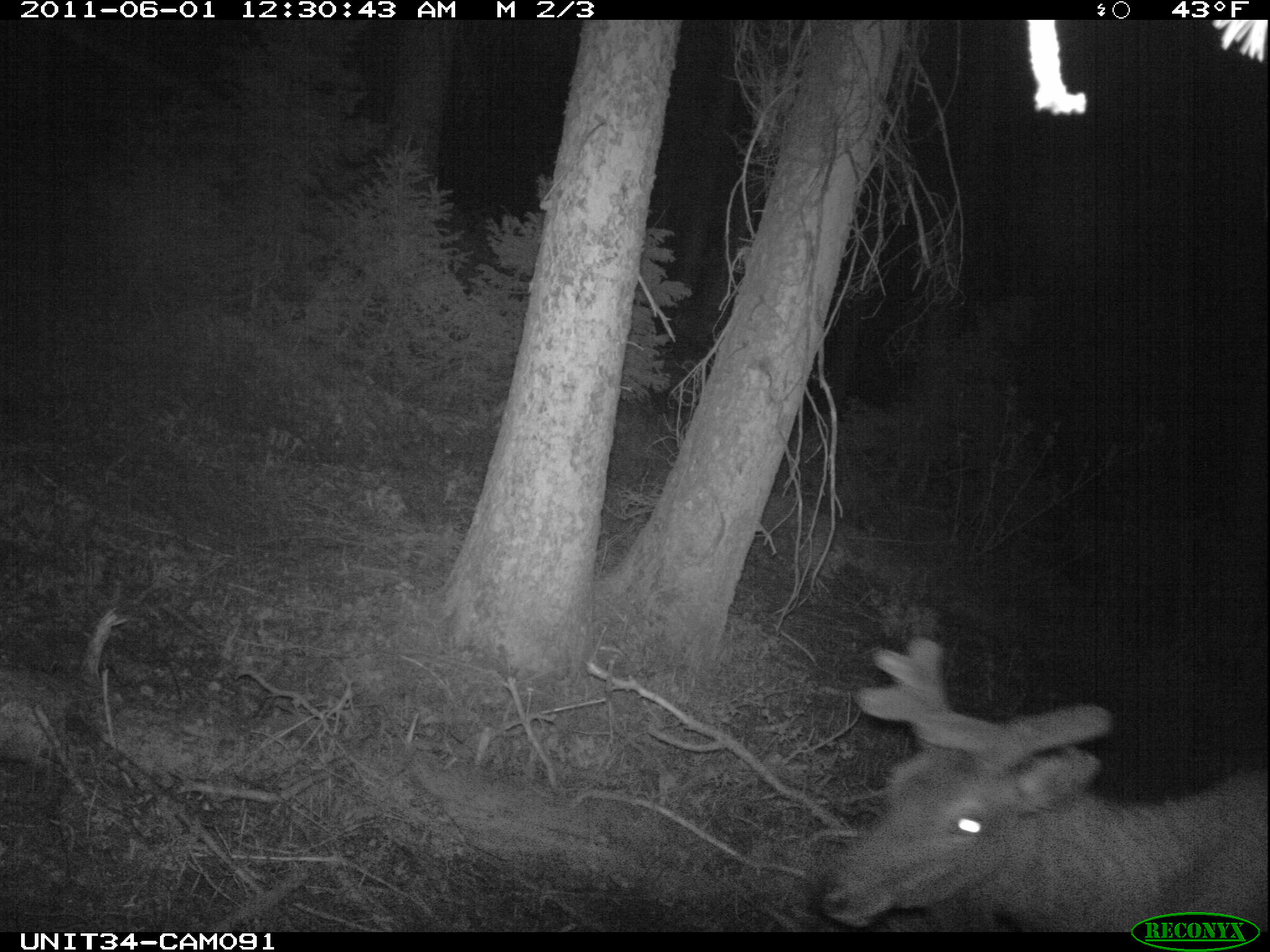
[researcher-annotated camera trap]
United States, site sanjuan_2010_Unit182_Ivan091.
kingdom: Animalia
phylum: Chordata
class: Mammalia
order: Artiodactyla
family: Cervidae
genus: Cervus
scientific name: Cervus elaphus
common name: red deer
Cervus elaphus (red deer).